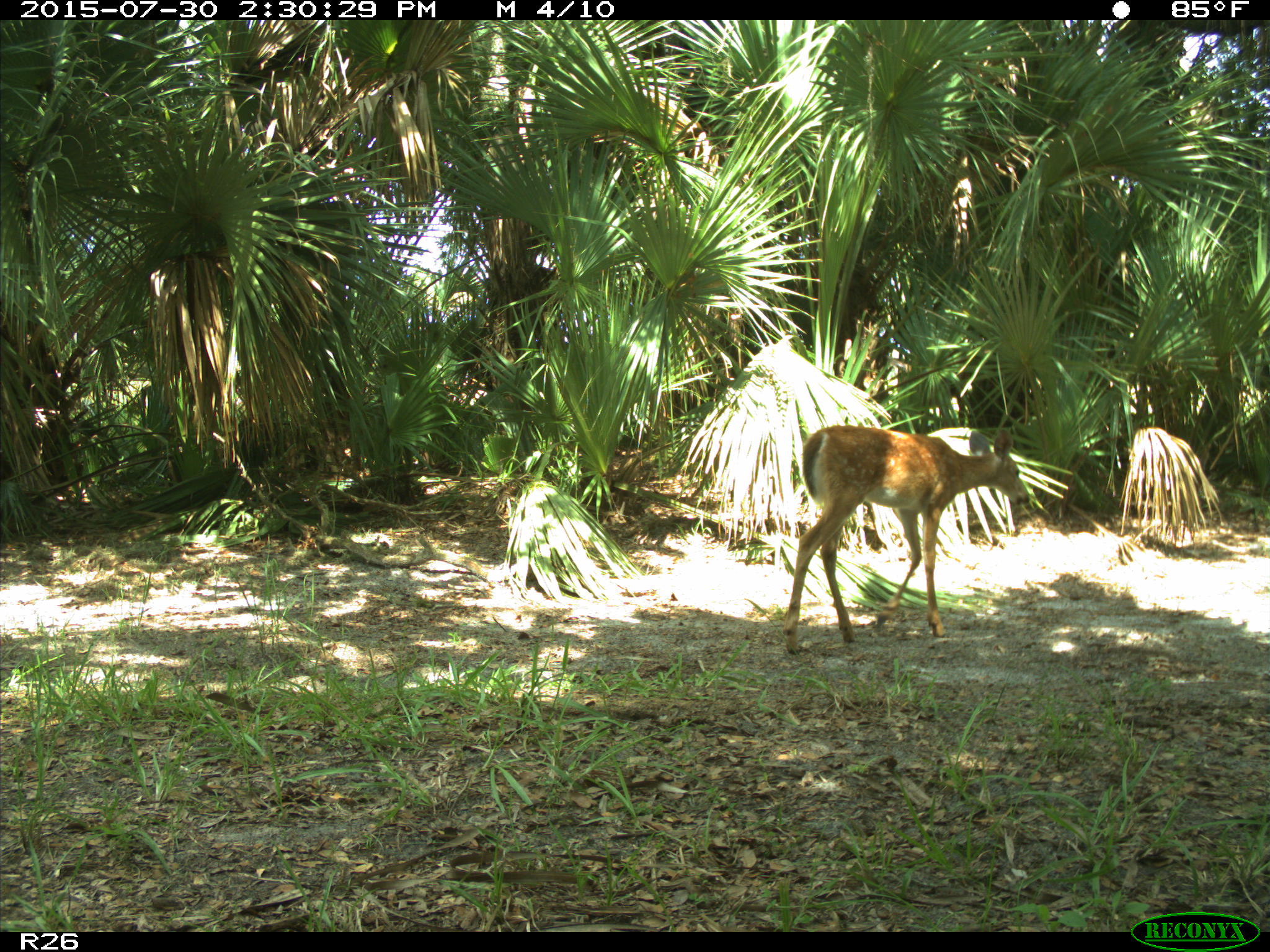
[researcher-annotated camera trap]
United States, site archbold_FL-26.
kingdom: Animalia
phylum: Chordata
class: Mammalia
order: Artiodactyla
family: Cervidae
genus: Odocoileus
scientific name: Odocoileus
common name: deer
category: unidentified deer